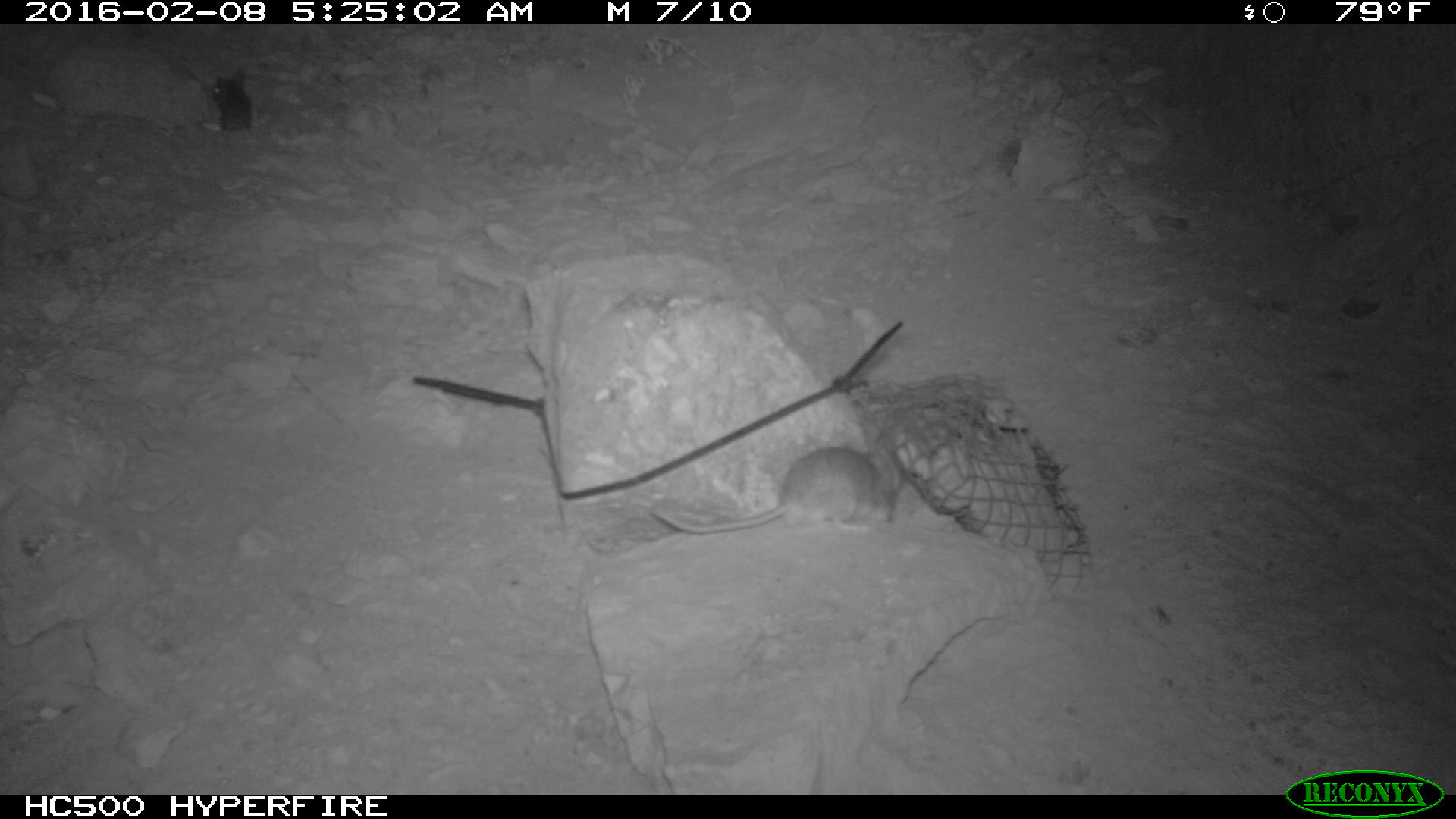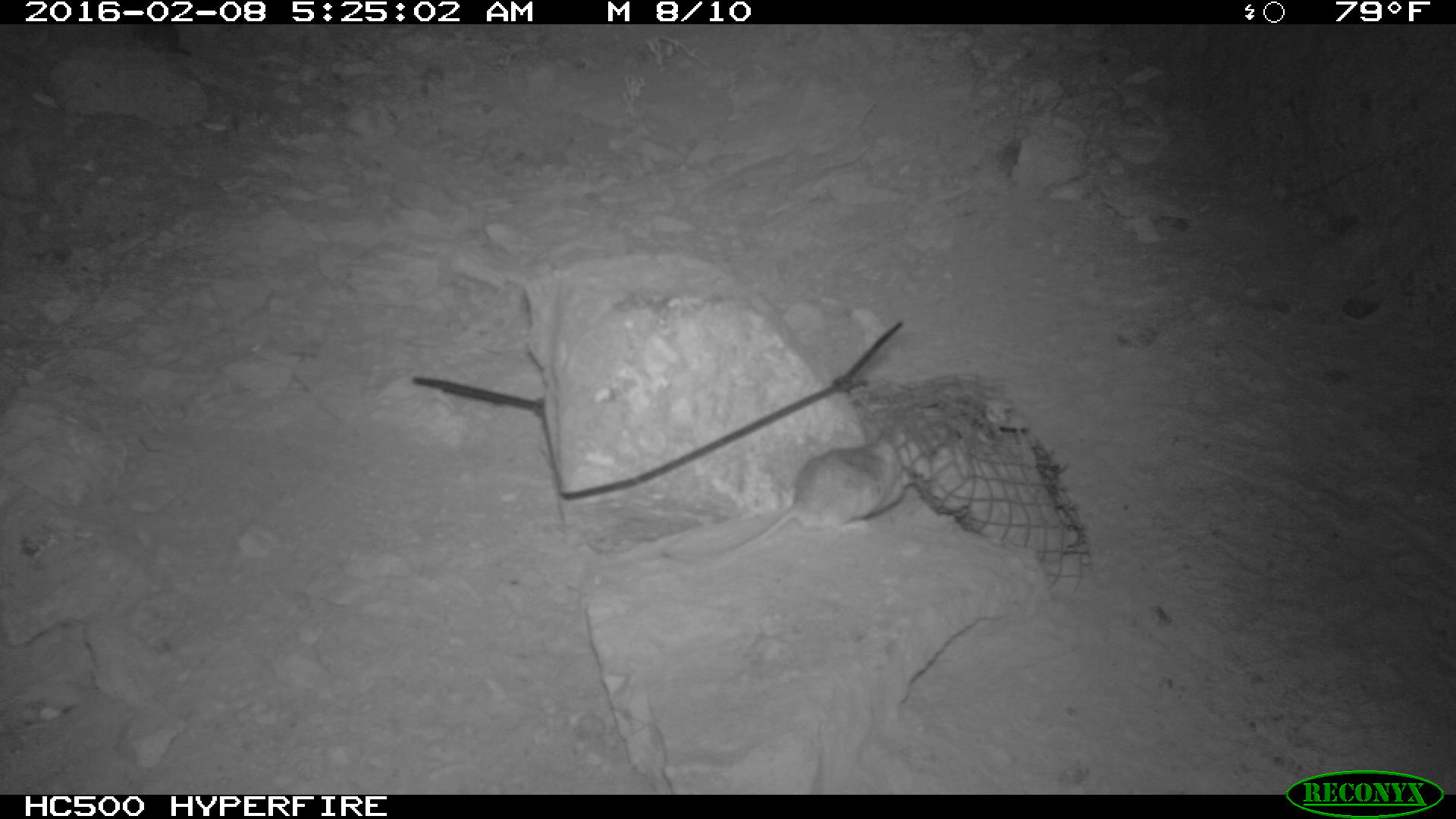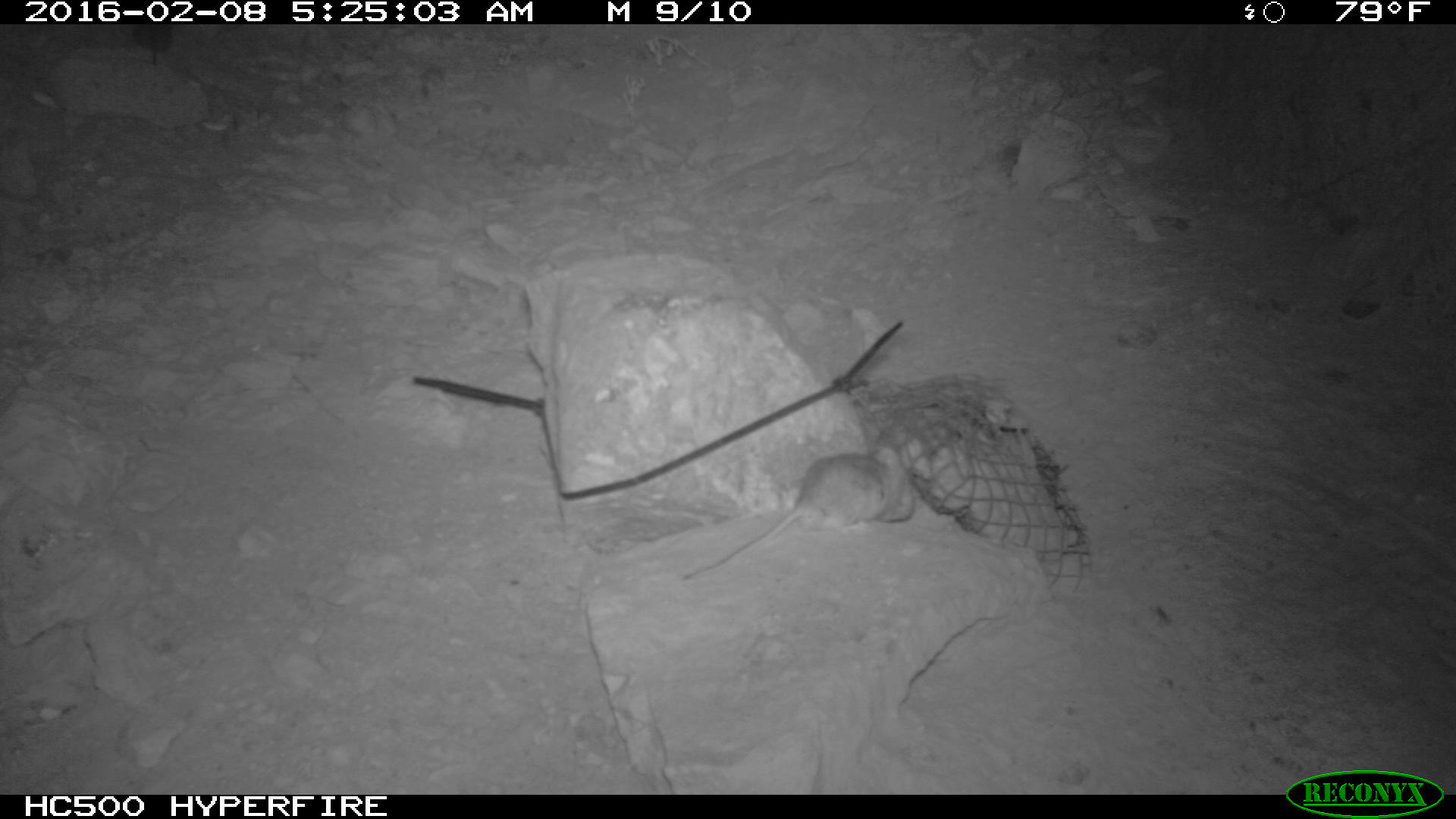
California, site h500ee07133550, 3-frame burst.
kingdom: Animalia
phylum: Chordata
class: Mammalia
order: Rodentia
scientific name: Rodentia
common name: rodent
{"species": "rodent (Rodentia)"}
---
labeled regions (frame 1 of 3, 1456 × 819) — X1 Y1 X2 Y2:
rodent: 650 444 902 533; 209 70 253 130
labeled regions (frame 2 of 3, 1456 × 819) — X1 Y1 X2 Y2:
rodent: 660 424 919 566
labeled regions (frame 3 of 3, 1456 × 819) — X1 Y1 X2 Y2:
rodent: 676 433 920 580